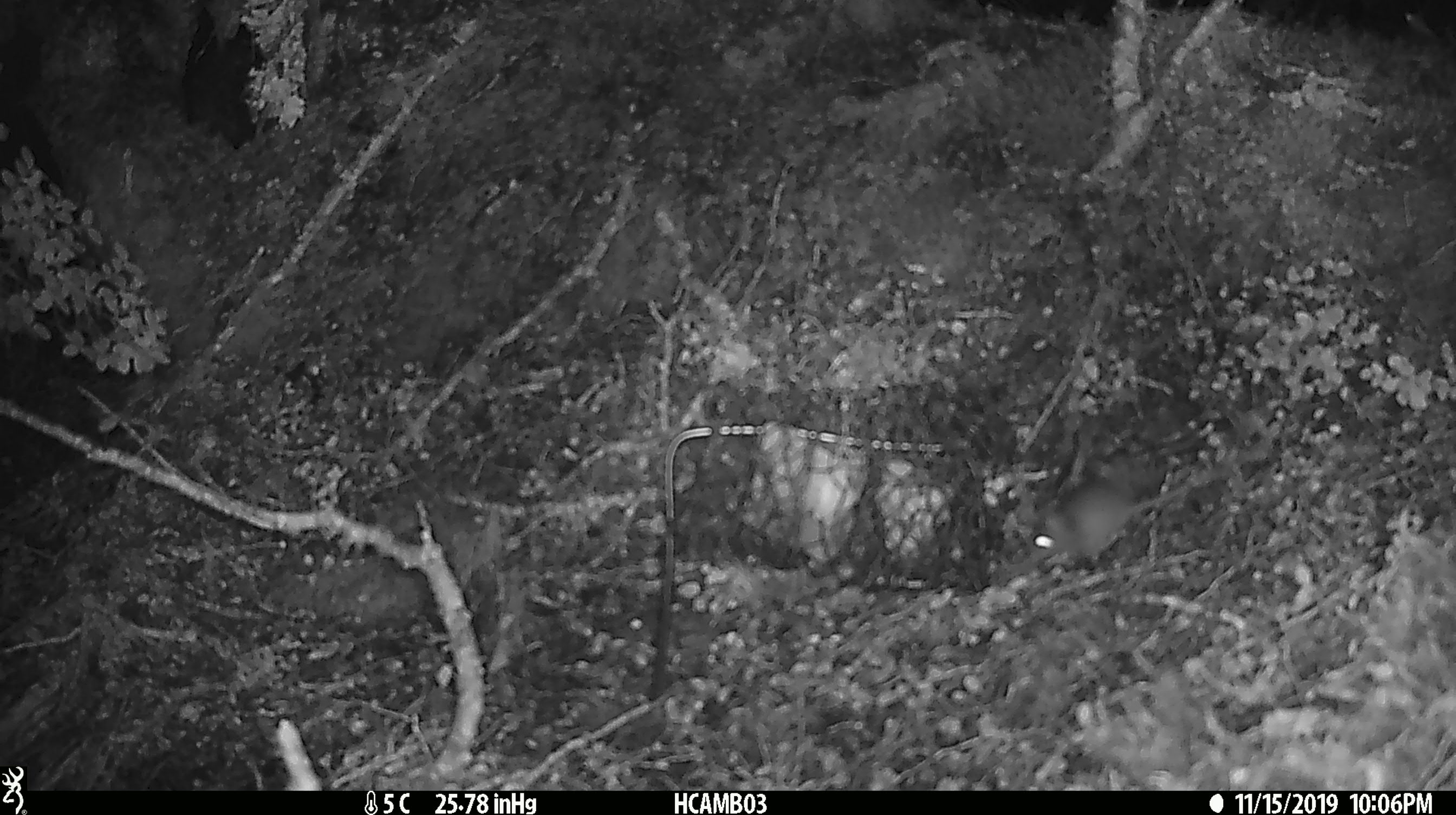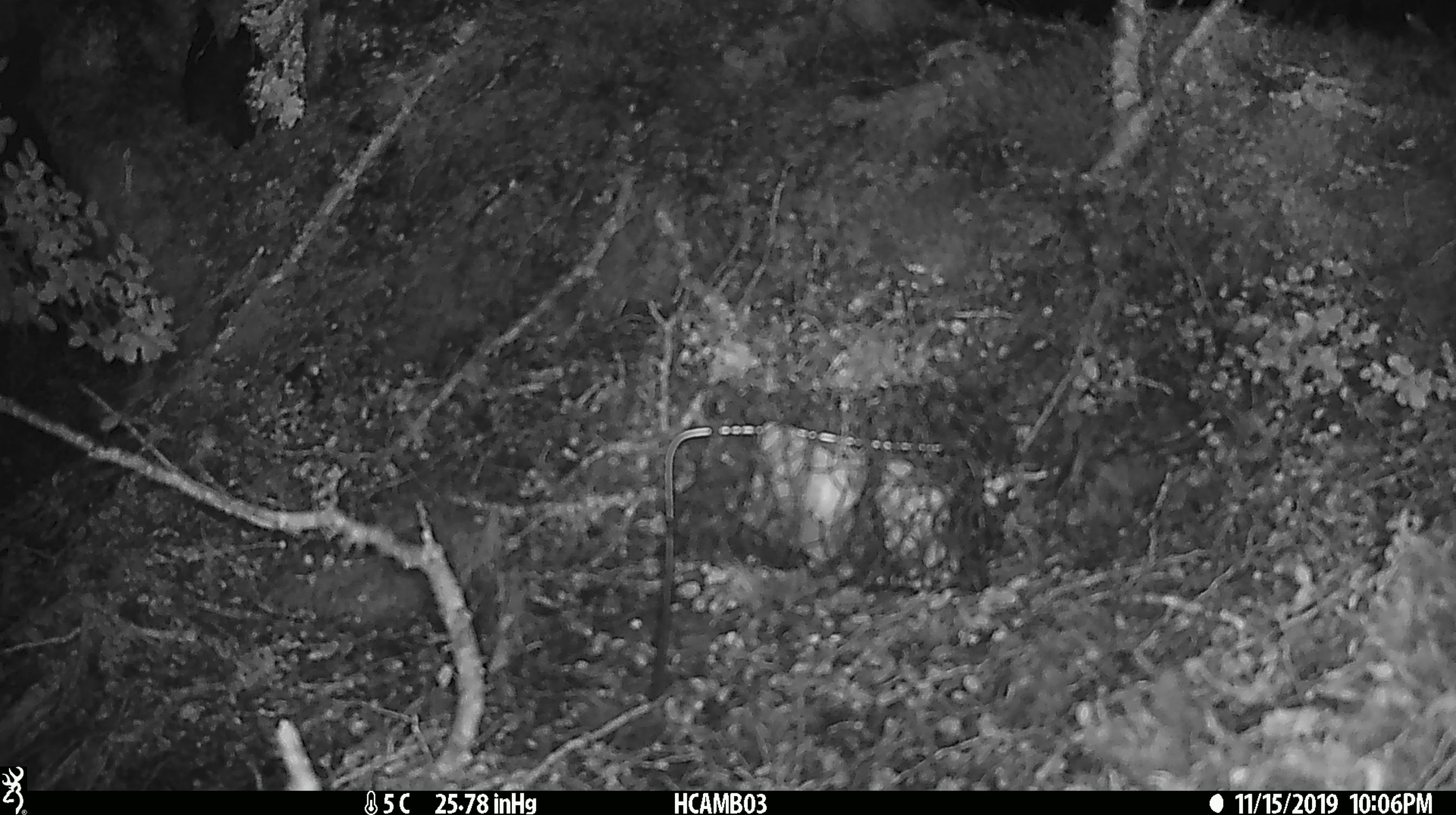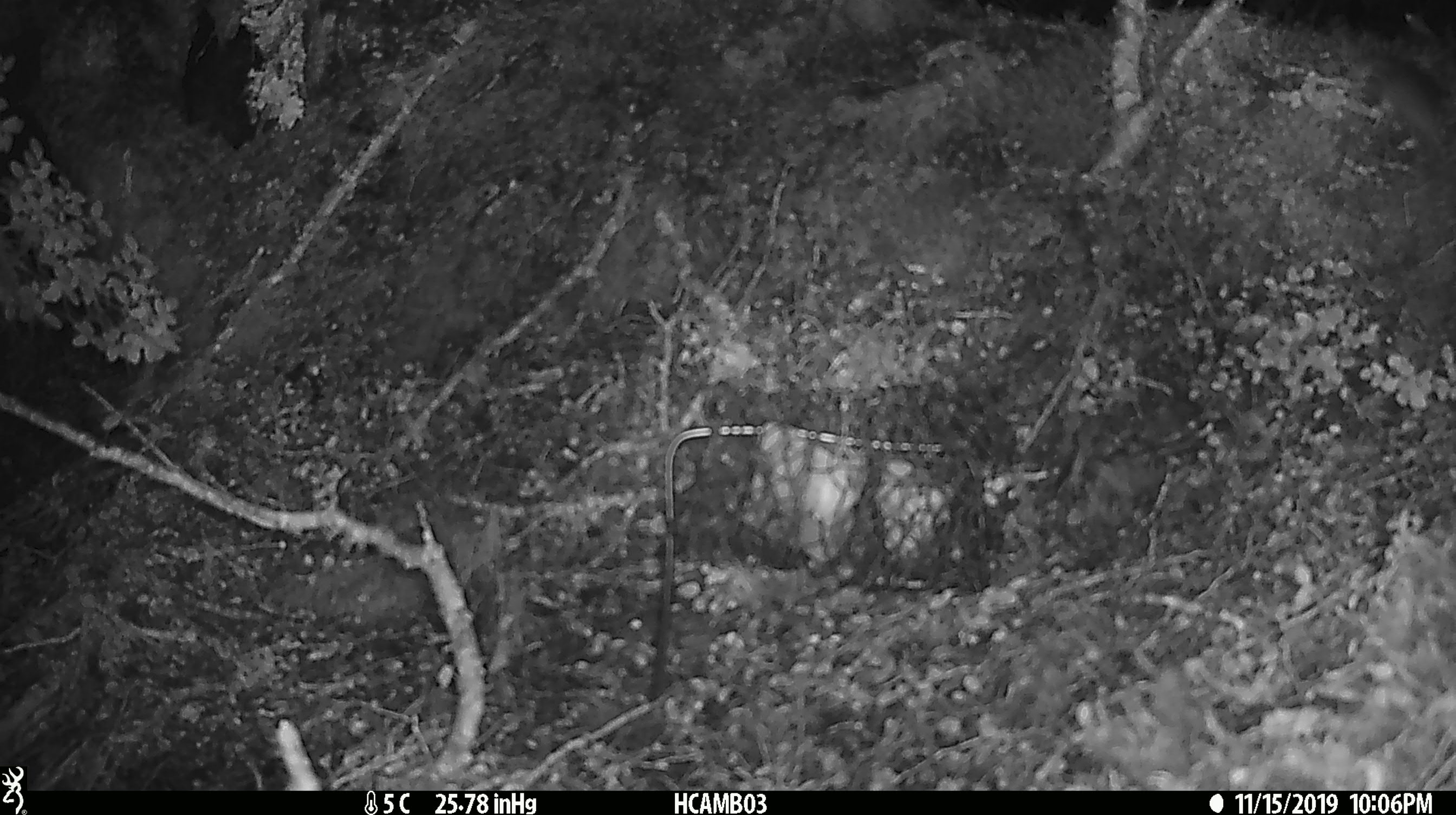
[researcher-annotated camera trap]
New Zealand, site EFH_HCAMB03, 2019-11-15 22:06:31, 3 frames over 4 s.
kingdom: Animalia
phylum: Chordata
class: Mammalia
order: Rodentia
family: Muridae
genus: Mus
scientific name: Mus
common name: mouse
Mouse (Mus).